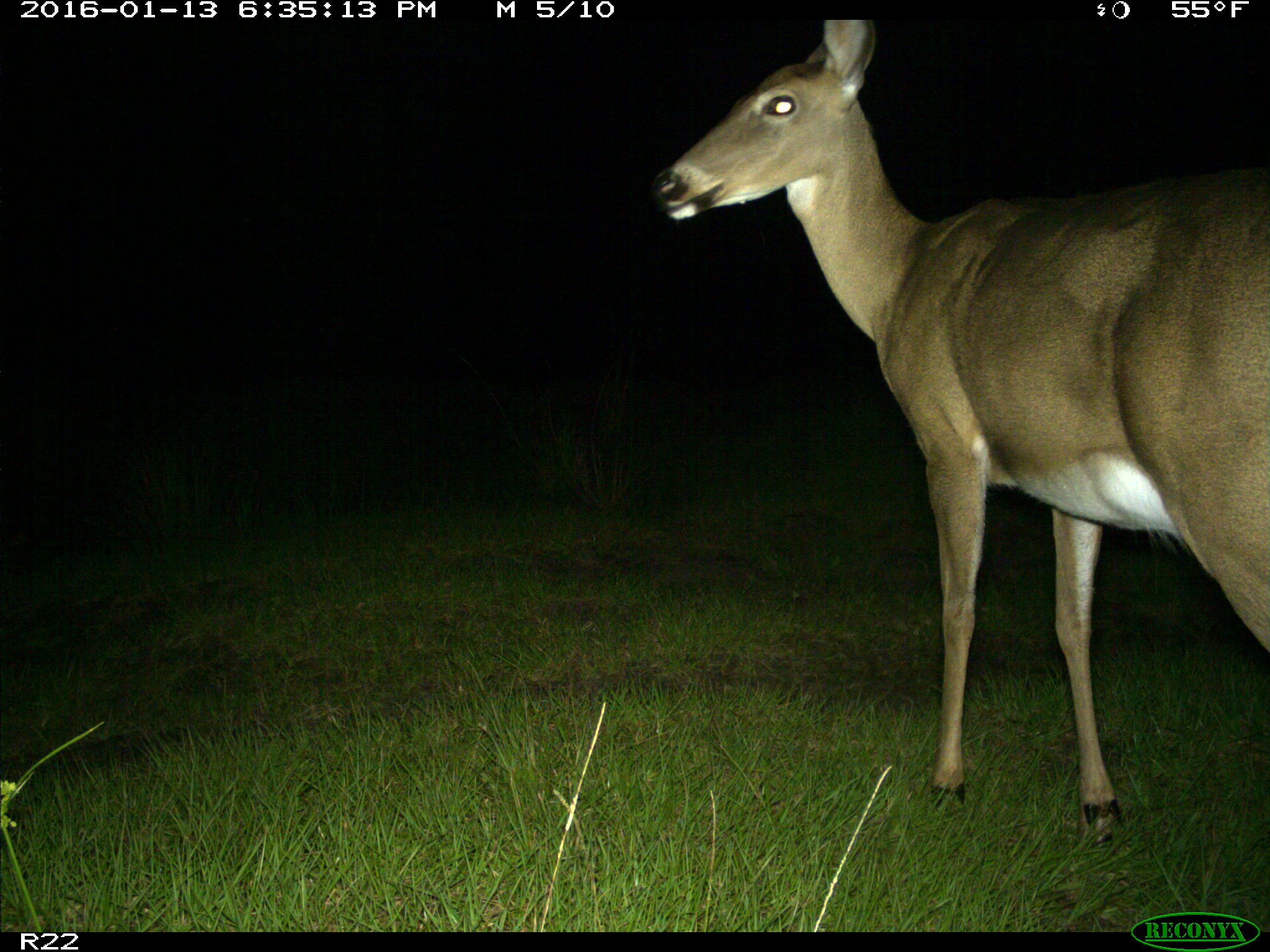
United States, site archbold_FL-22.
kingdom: Animalia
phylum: Chordata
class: Mammalia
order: Artiodactyla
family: Cervidae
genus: Odocoileus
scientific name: Odocoileus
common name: deer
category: unidentified deer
Unidentified deer (deer) (Odocoileus).